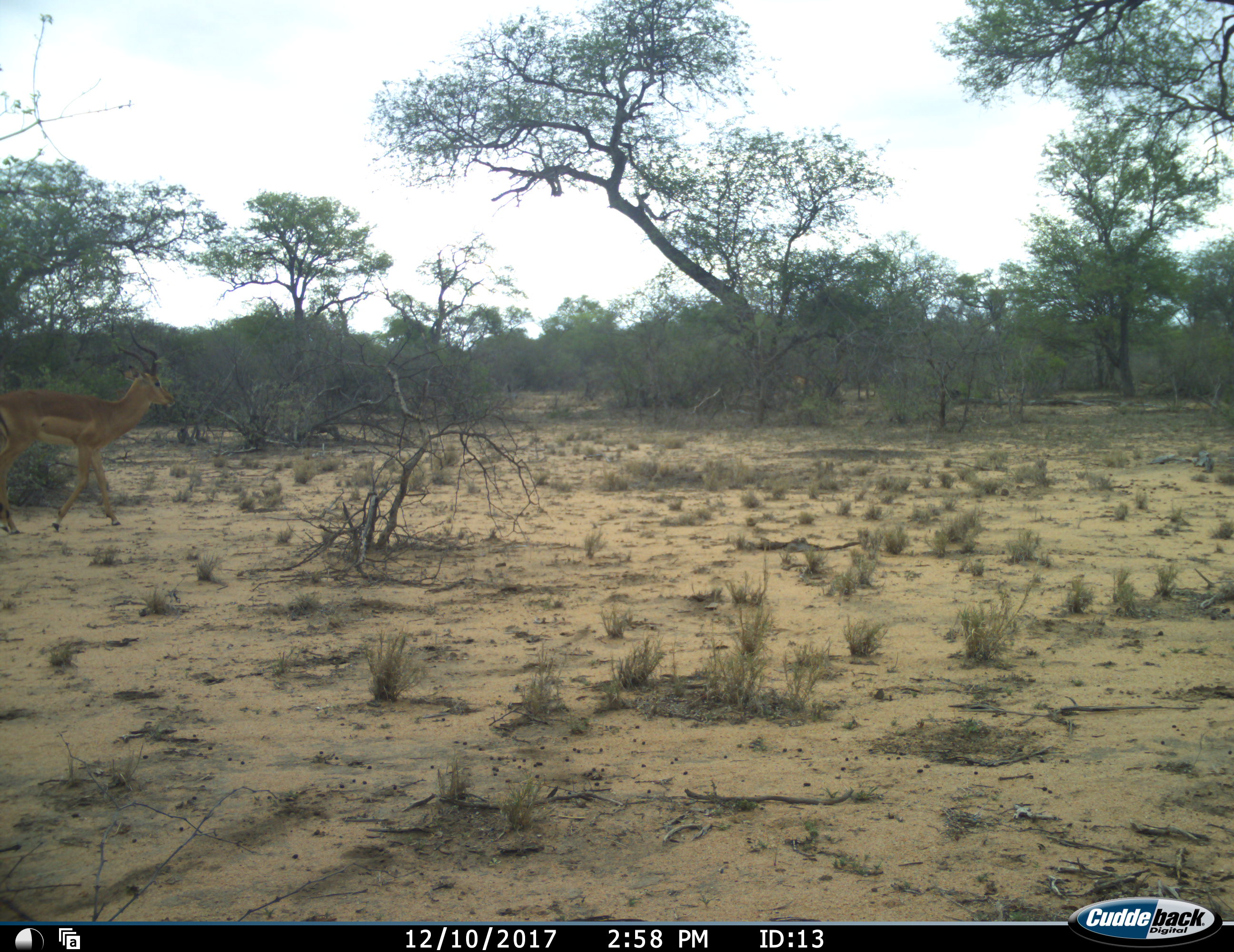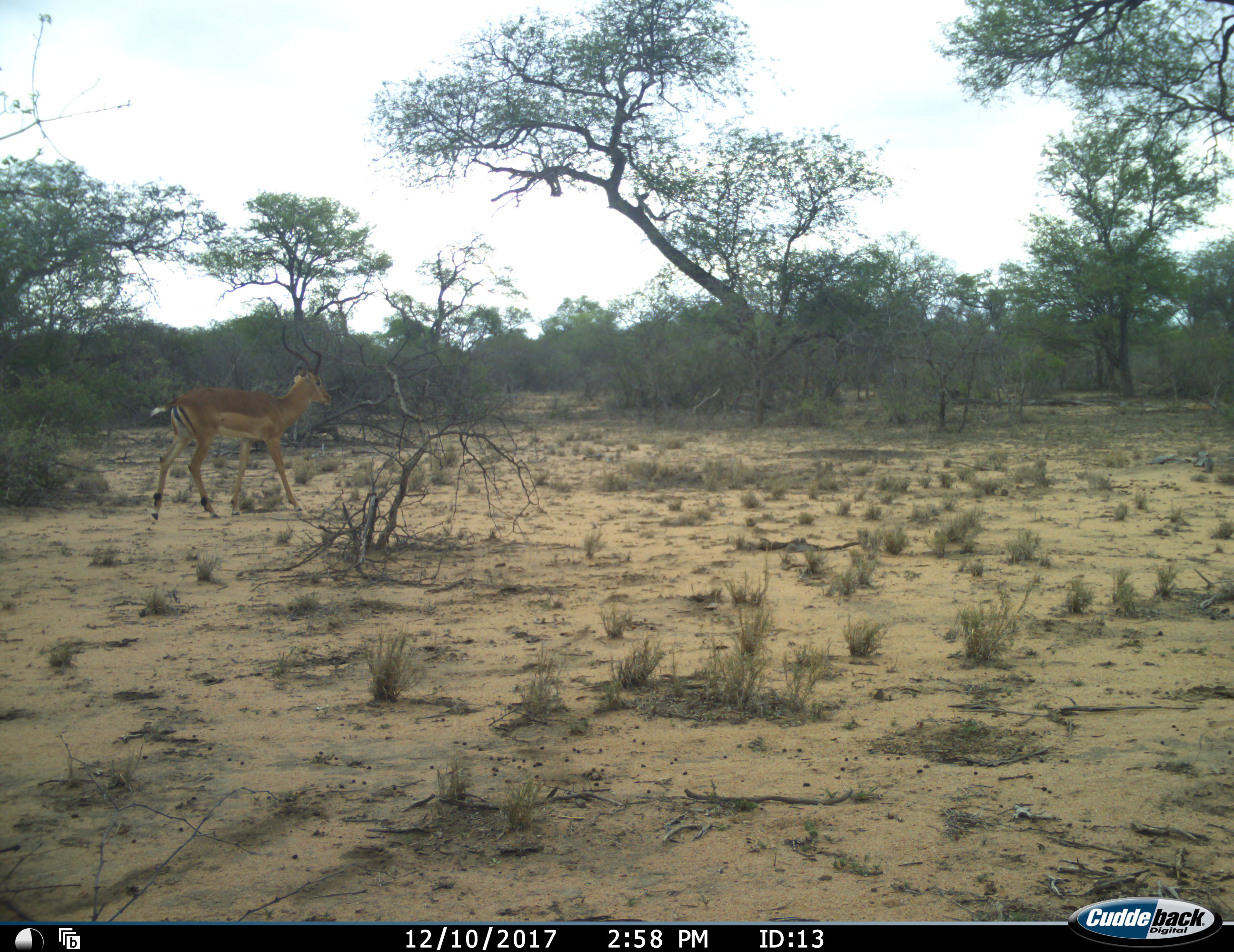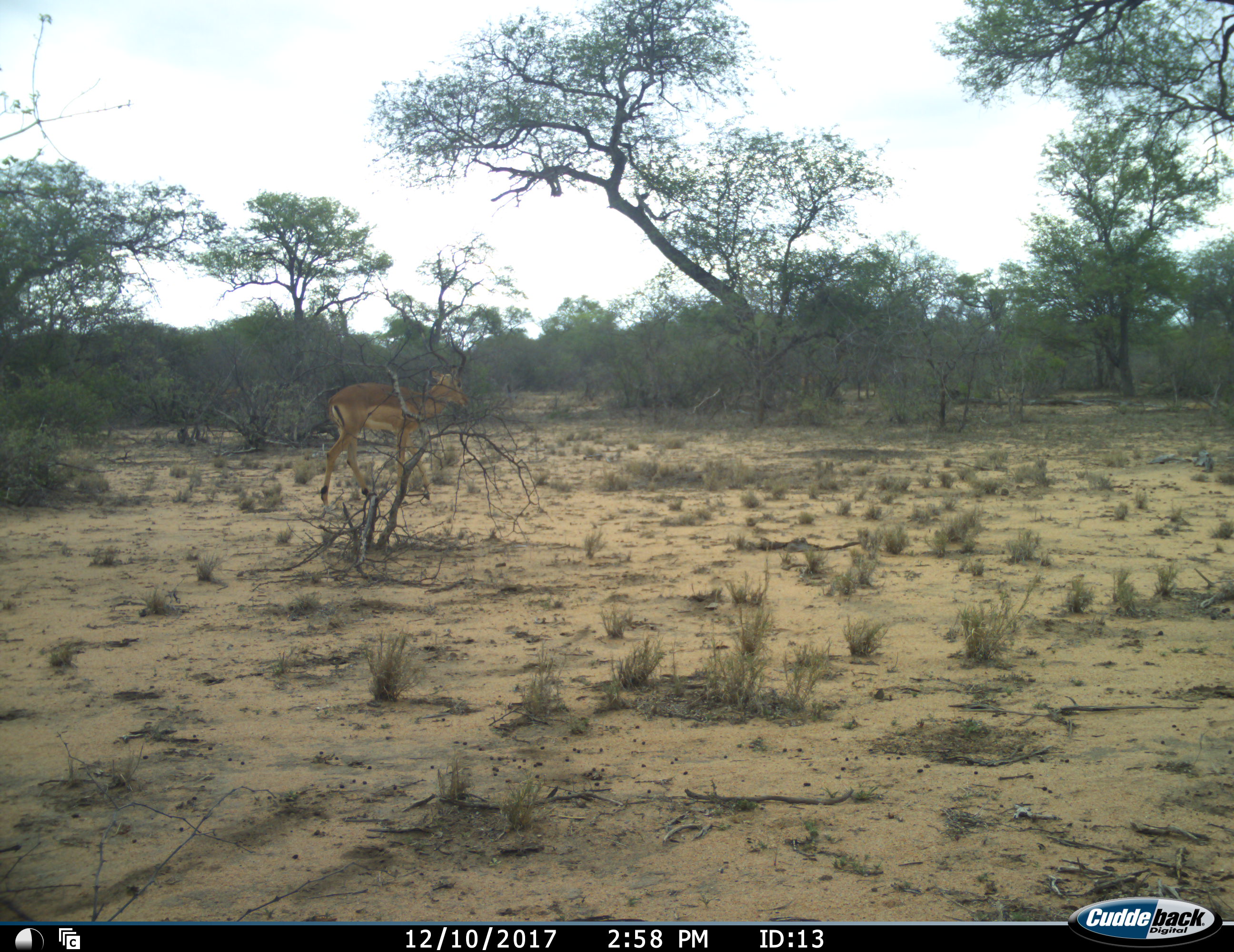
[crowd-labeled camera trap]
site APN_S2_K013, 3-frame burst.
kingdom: Animalia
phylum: Chordata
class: Mammalia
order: Artiodactyla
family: Bovidae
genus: Aepyceros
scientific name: Aepyceros melampus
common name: impala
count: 1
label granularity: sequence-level